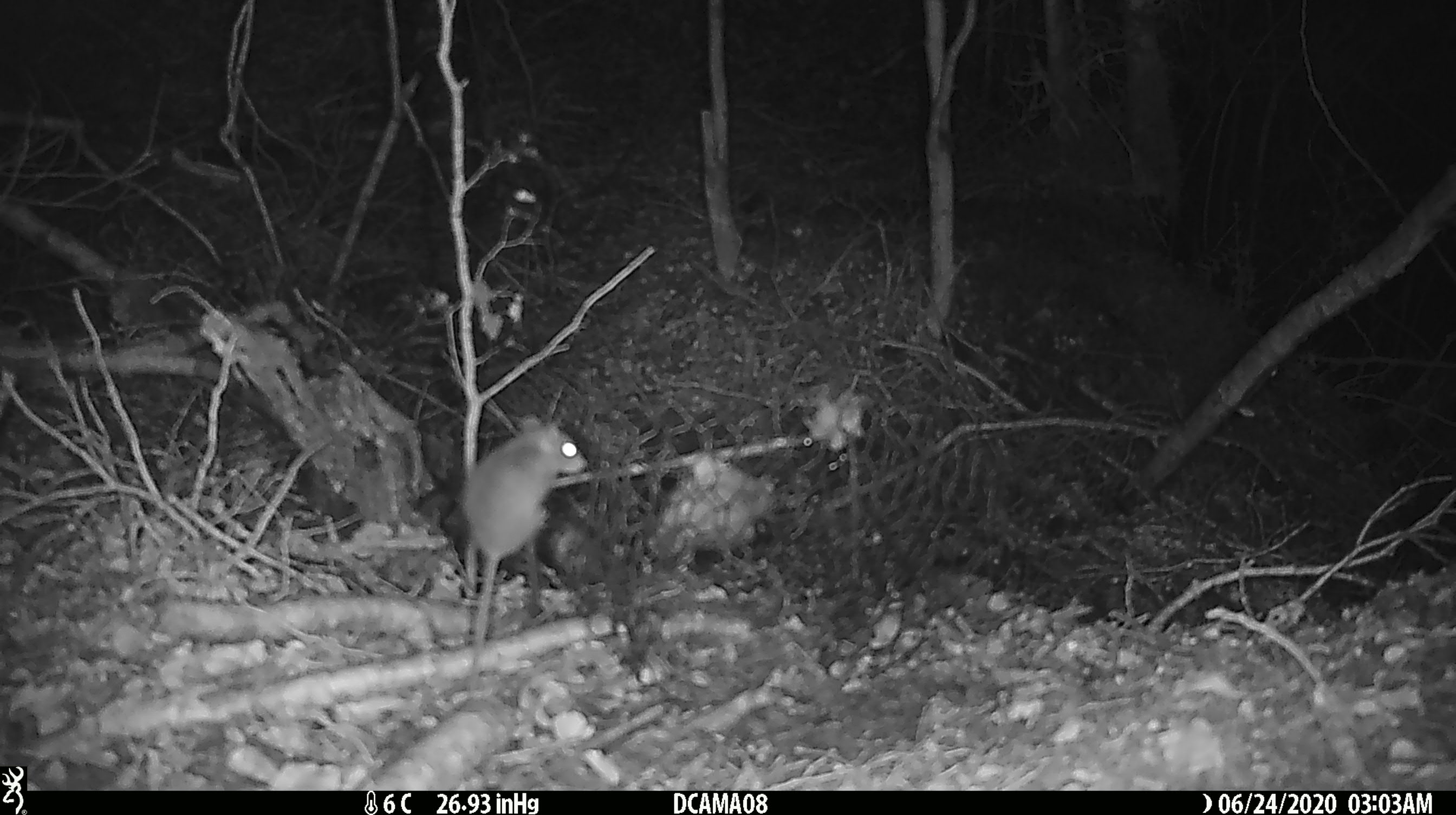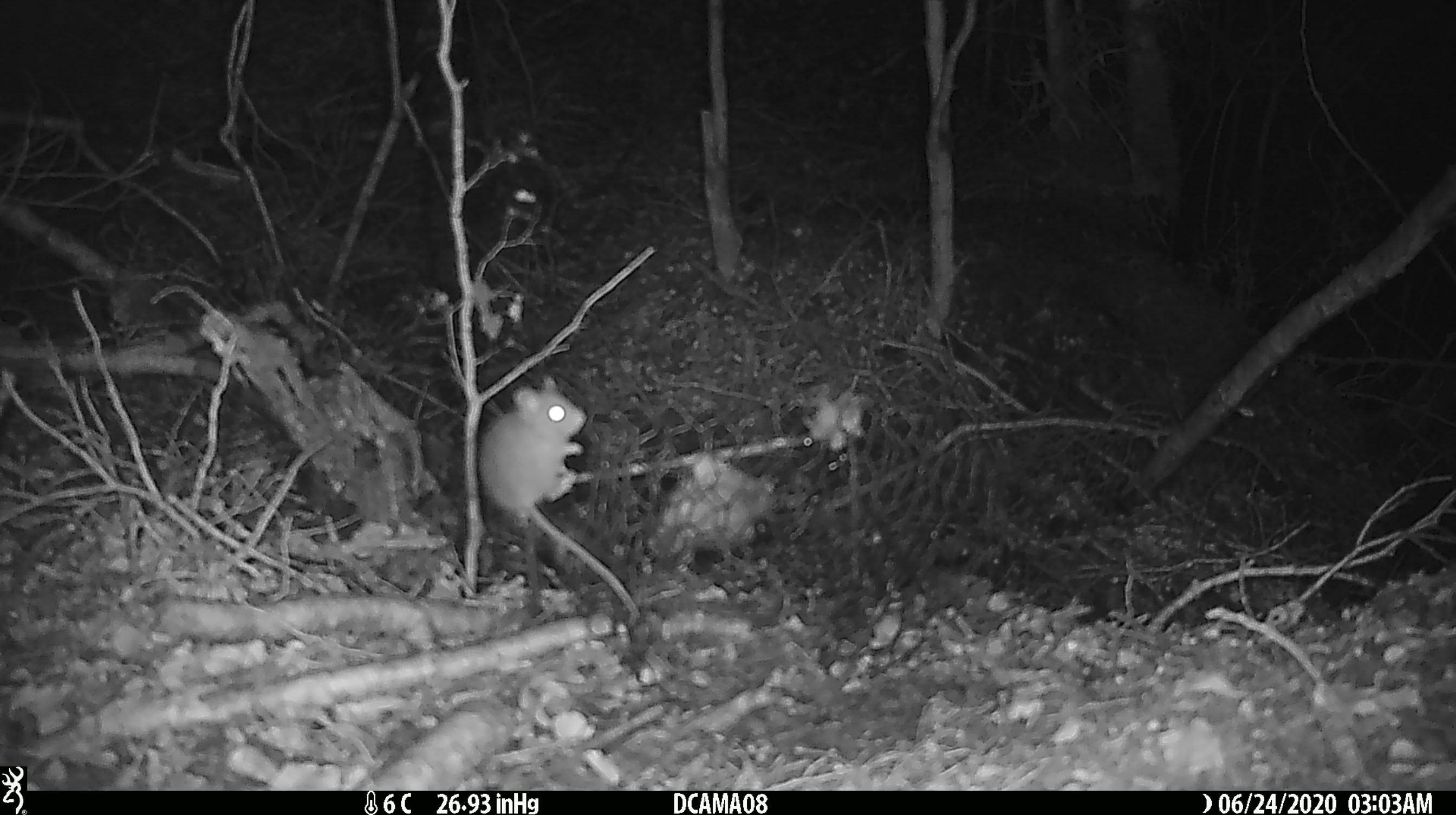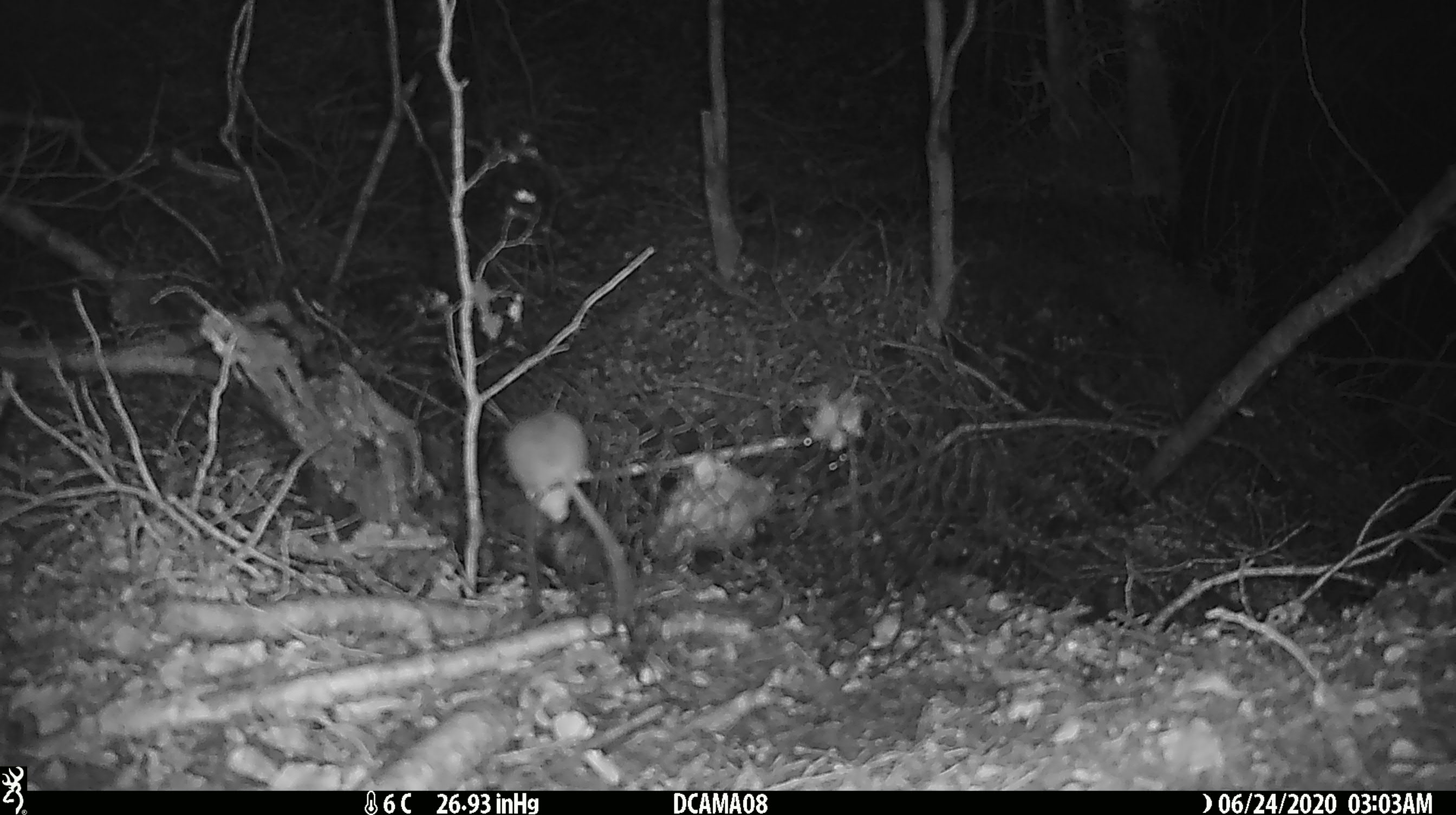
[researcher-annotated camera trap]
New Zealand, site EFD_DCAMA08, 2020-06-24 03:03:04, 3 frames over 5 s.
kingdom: Animalia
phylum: Chordata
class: Mammalia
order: Rodentia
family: Muridae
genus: Mus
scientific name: Mus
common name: mouse